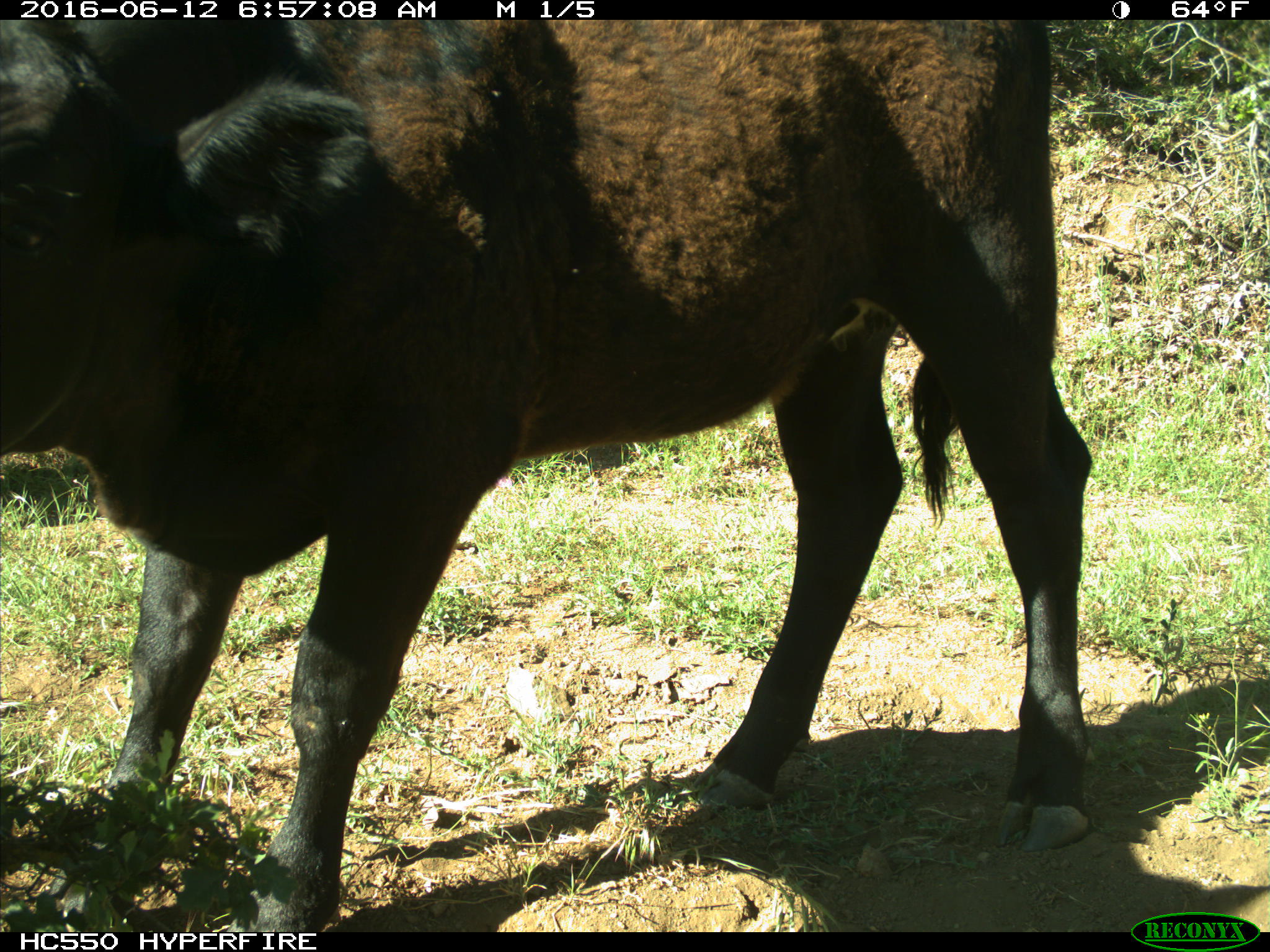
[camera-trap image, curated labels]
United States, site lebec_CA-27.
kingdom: Animalia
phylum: Chordata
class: Mammalia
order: Artiodactyla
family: Bovidae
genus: Bos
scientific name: Bos taurus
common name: domestic cow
Bos taurus (domestic cow).